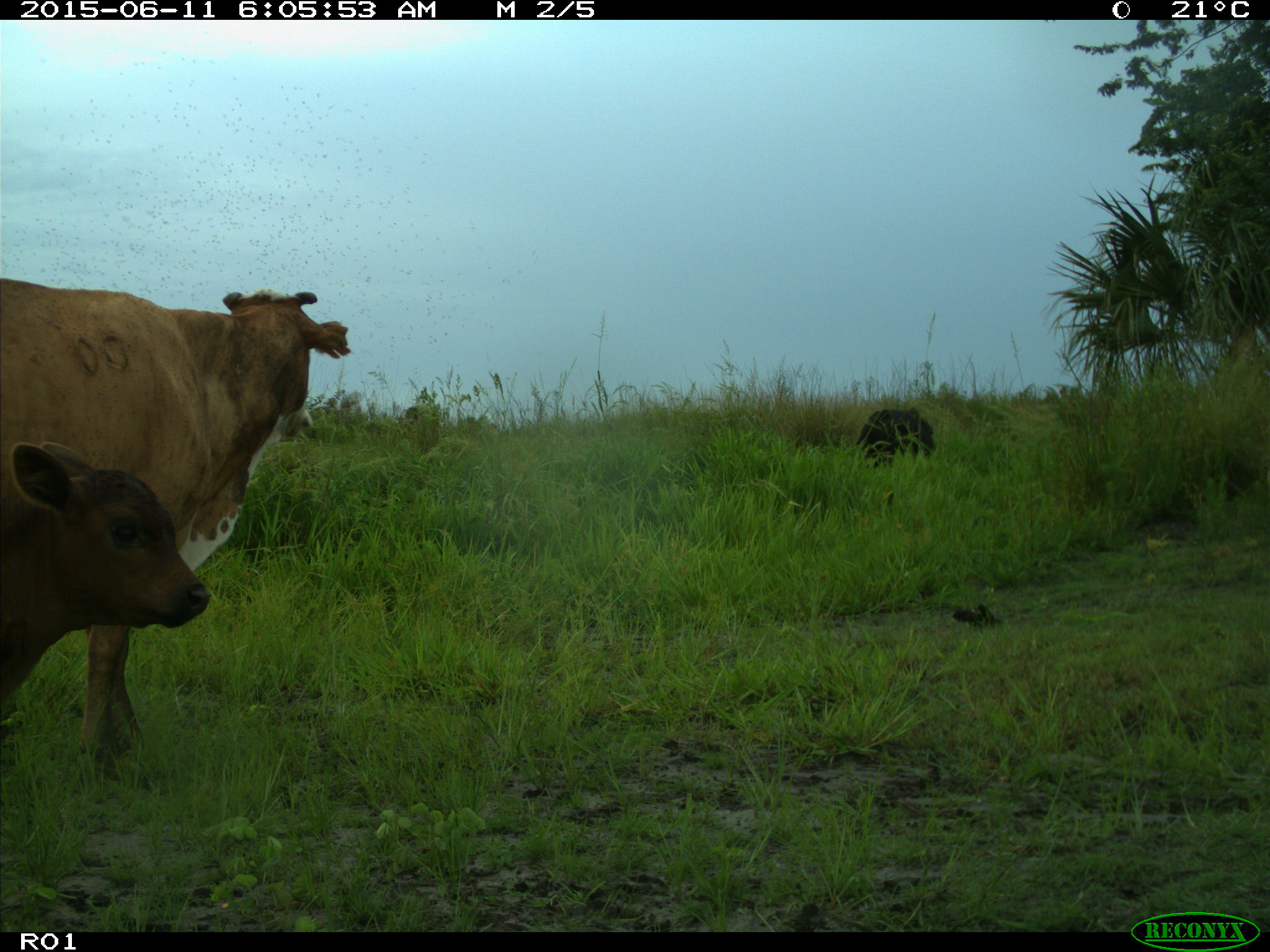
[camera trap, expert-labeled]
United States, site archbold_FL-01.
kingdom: Animalia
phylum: Chordata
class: Mammalia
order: Artiodactyla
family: Bovidae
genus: Bos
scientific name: Bos taurus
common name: domestic cow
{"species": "Bos taurus (domestic cow)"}